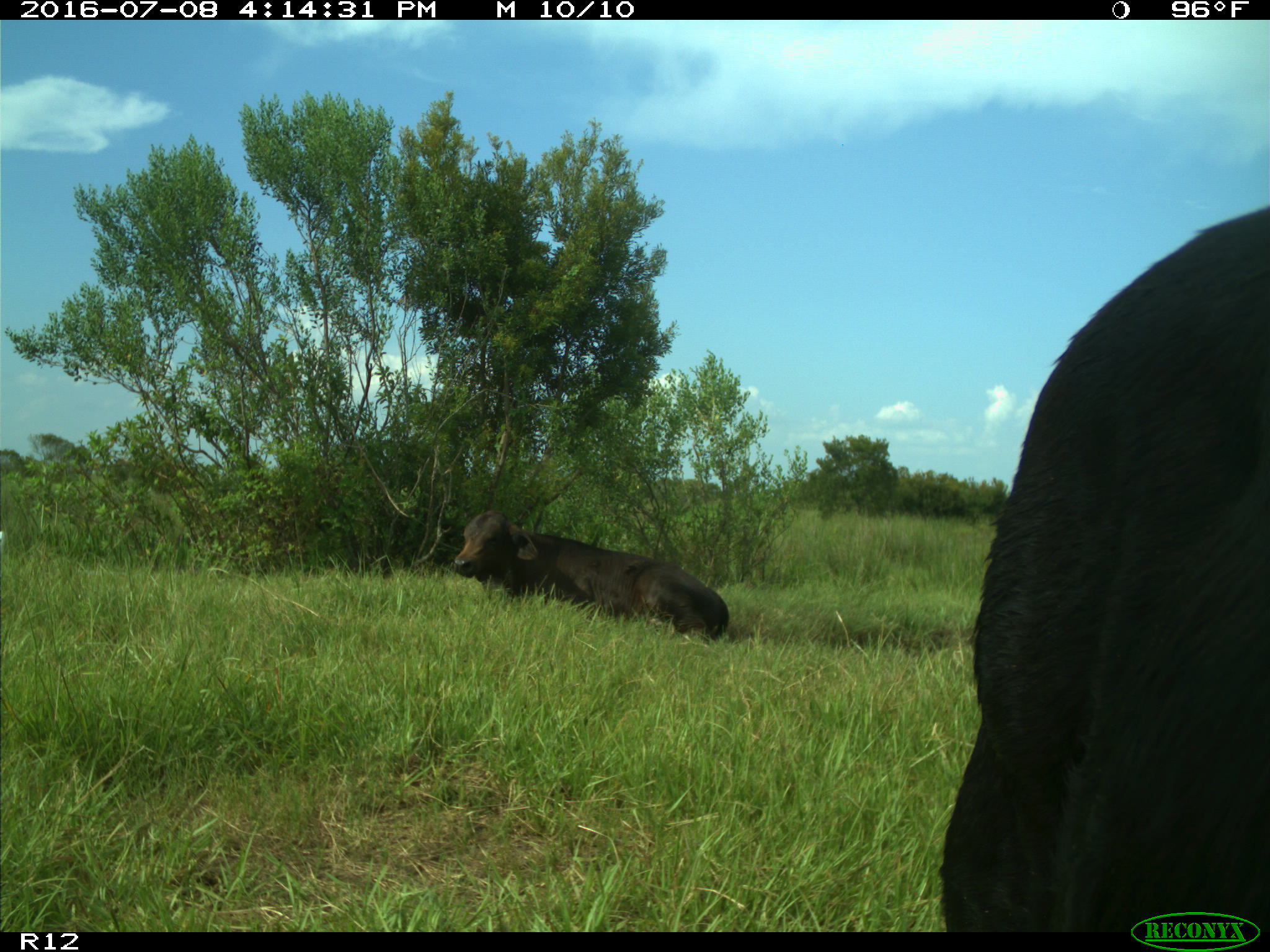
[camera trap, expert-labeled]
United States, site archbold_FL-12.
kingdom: Animalia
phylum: Chordata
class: Mammalia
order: Artiodactyla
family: Bovidae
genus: Bos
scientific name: Bos taurus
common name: domestic cow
Bos taurus (domestic cow).